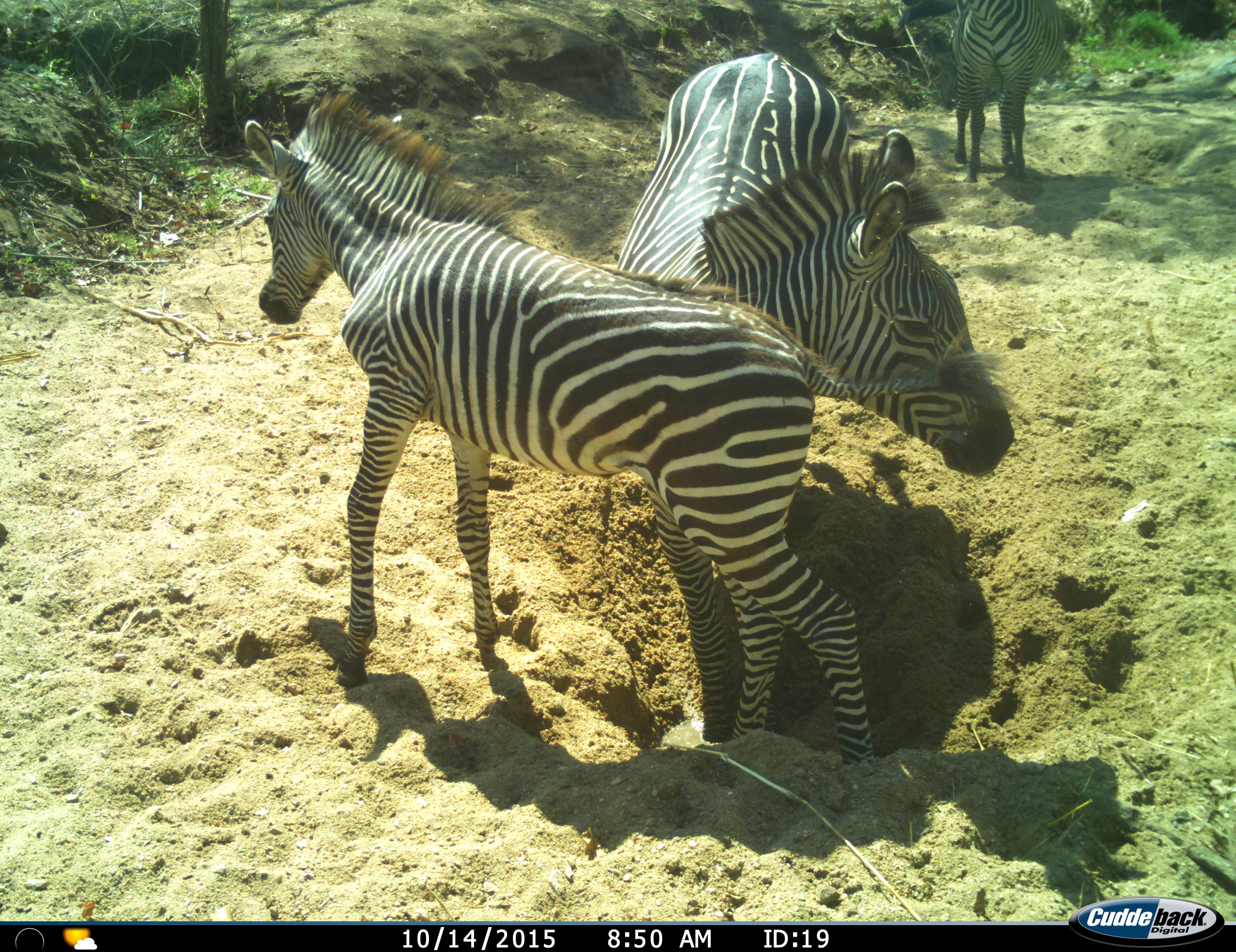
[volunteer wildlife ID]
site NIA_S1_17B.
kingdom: Animalia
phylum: Chordata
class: Mammalia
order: Perissodactyla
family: Equidae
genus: Equus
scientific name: Equus quagga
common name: plains zebra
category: zebraplains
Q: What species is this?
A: Zebraplains (plains zebra) (Equus quagga).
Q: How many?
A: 3.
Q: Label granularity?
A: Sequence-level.